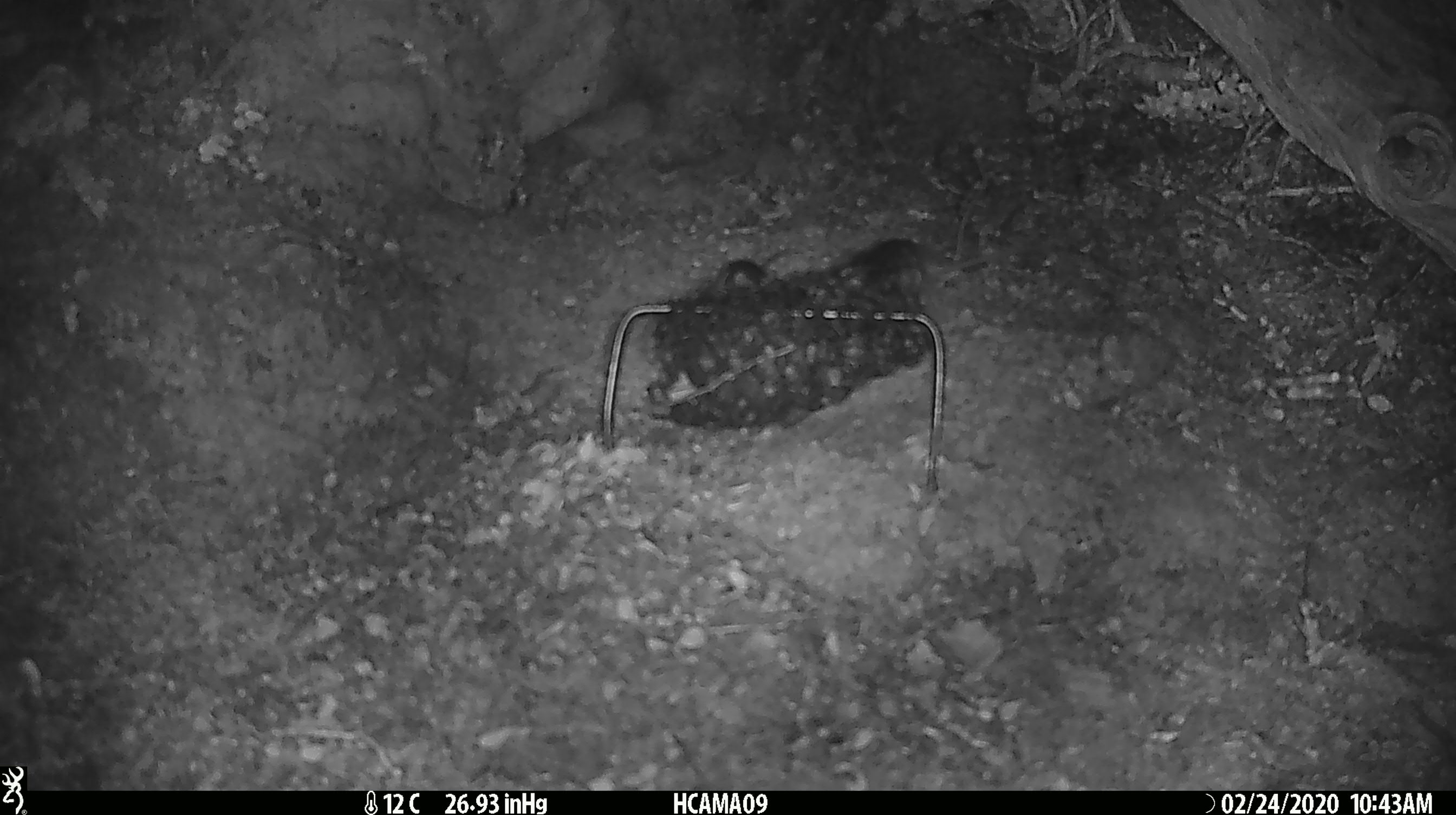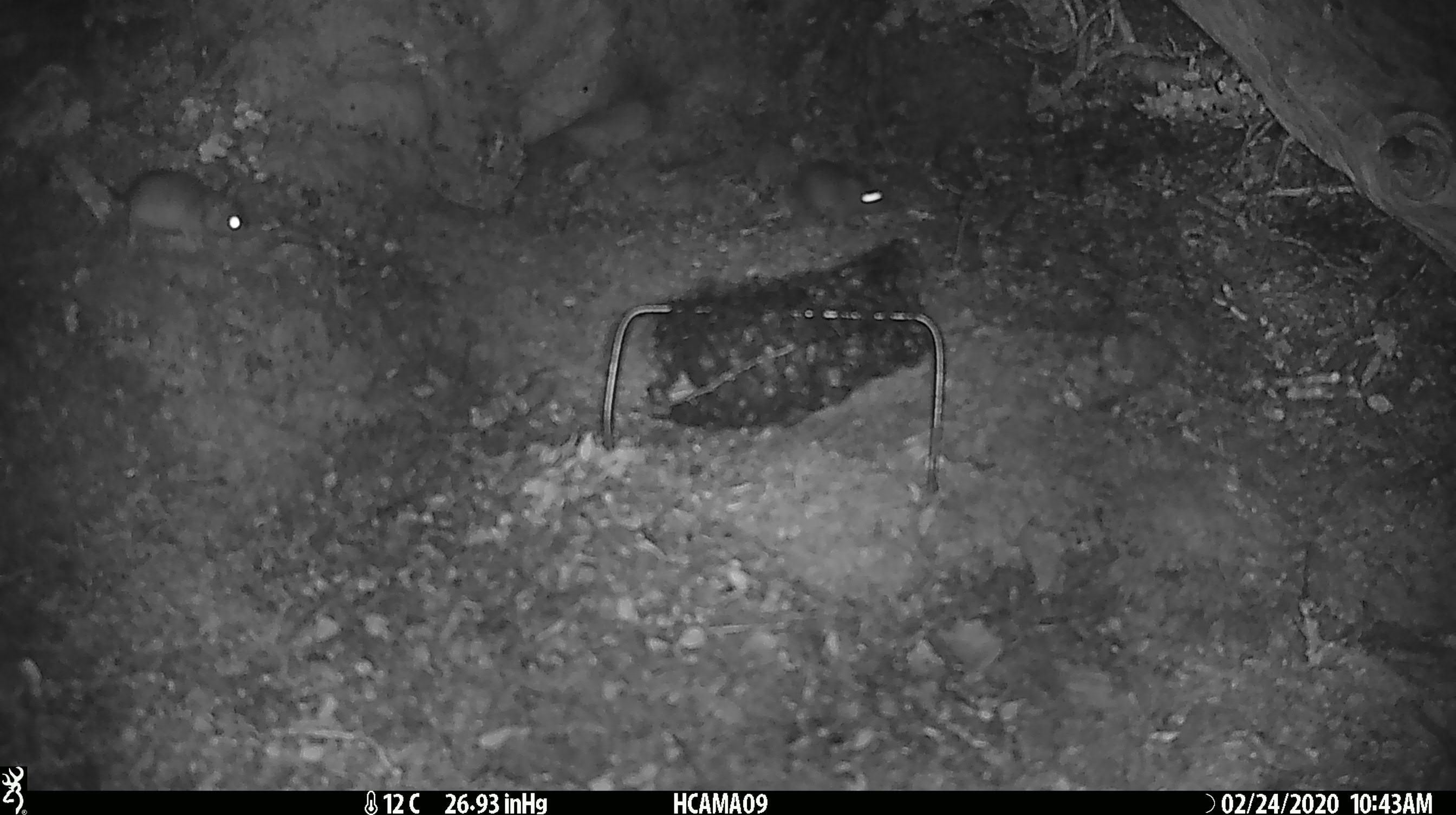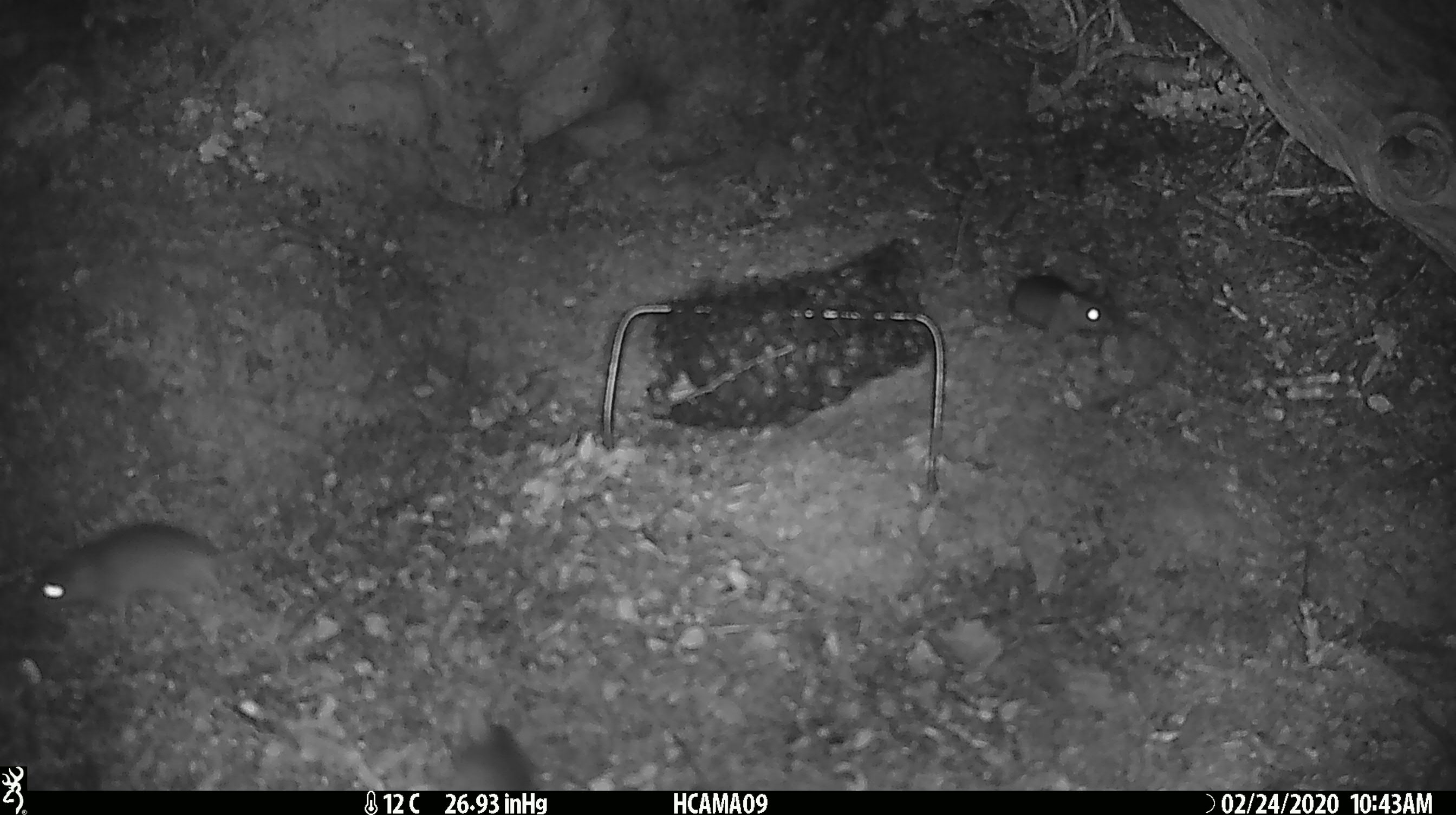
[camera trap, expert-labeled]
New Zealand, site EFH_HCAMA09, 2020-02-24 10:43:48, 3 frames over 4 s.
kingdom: Animalia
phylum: Chordata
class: Mammalia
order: Rodentia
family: Muridae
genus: Mus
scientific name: Mus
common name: mouse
Mouse (Mus).